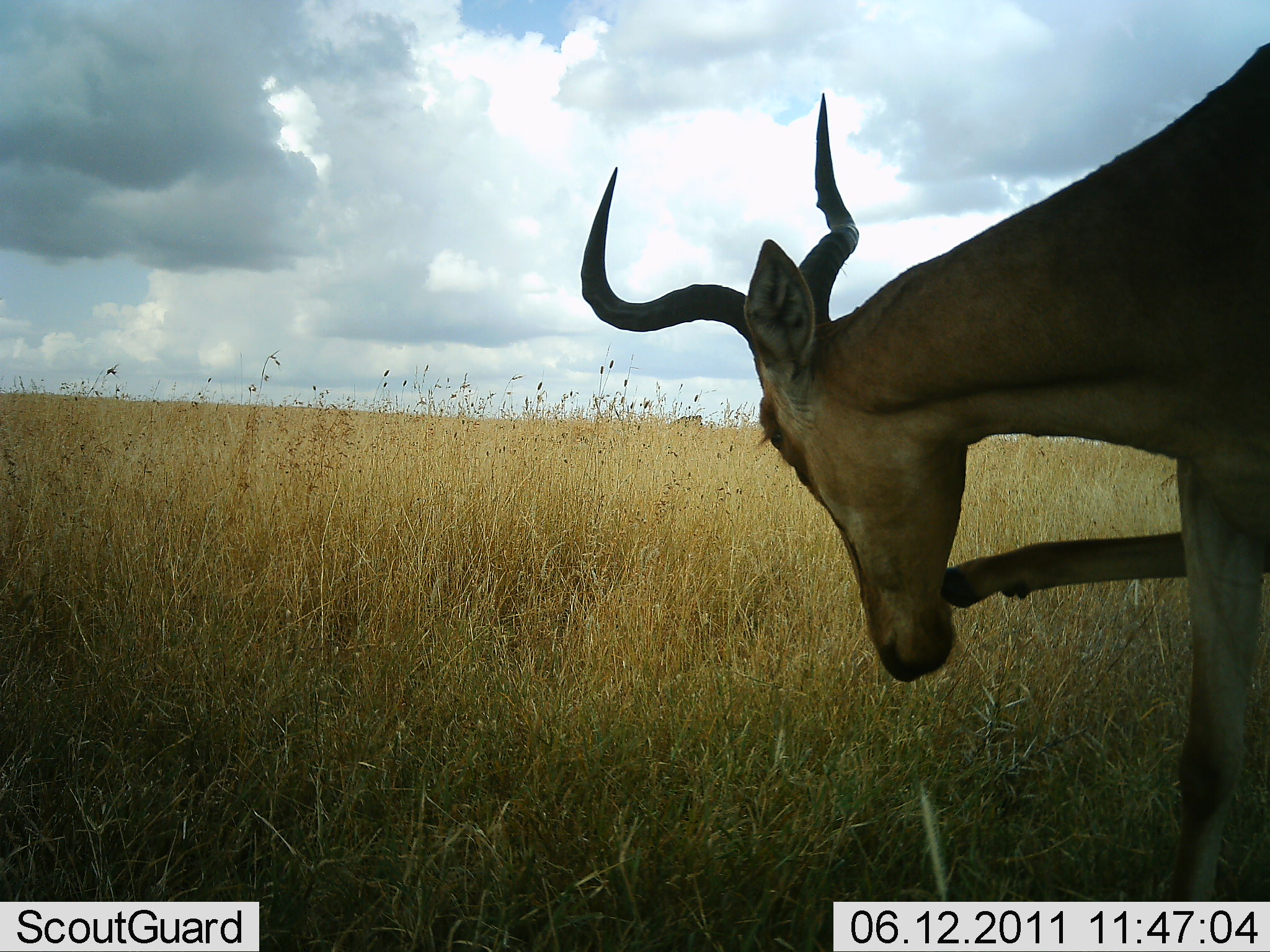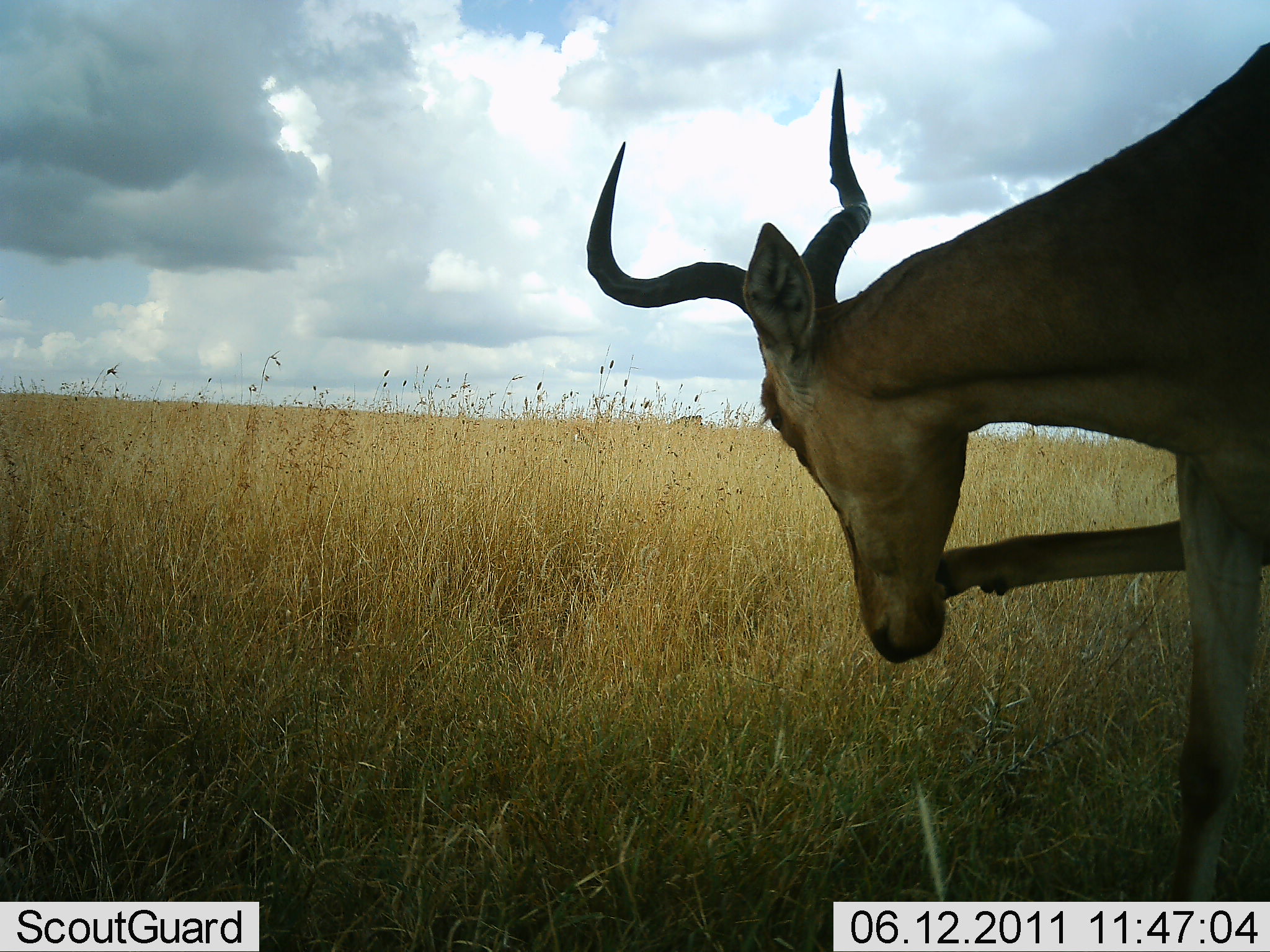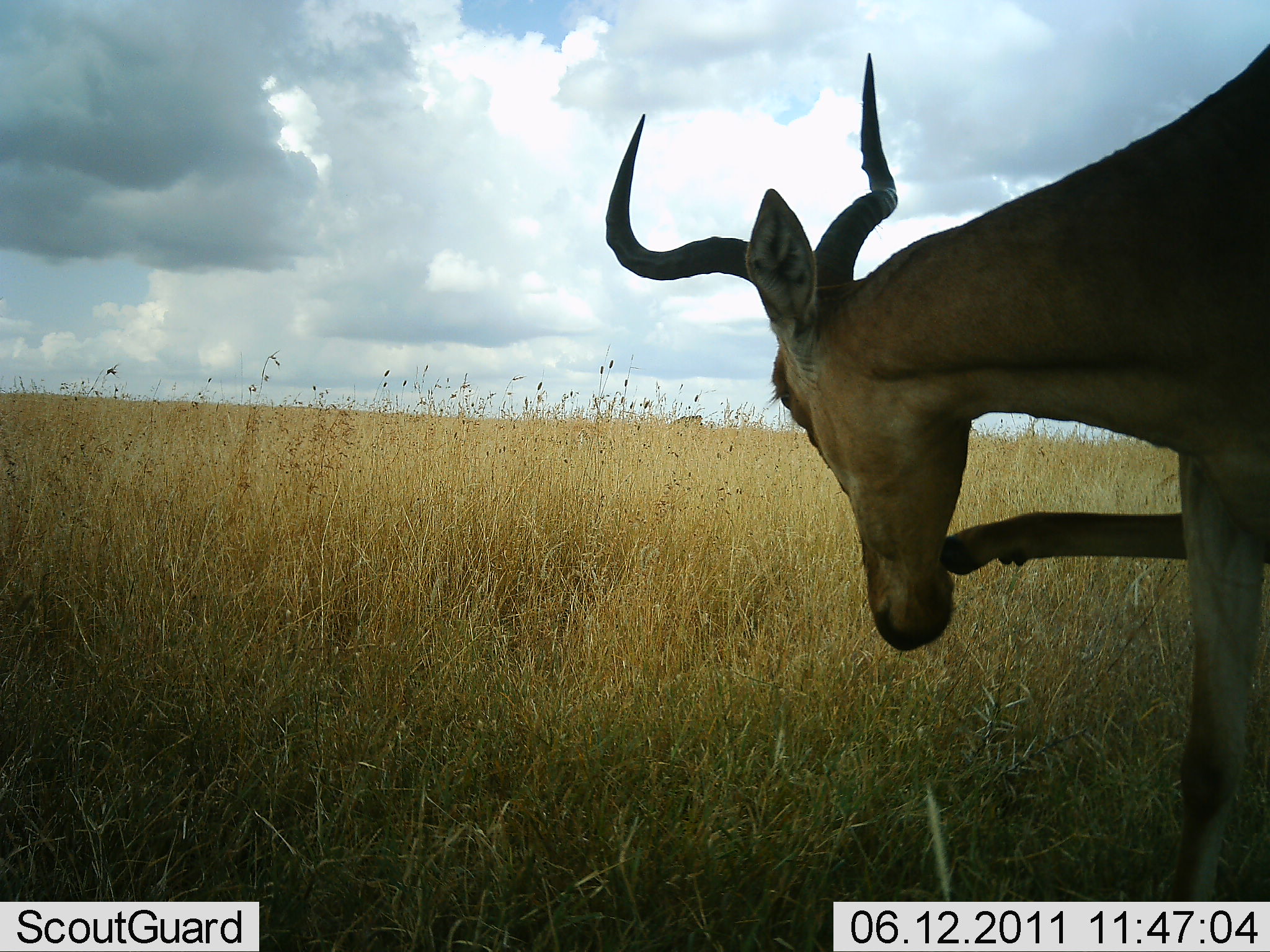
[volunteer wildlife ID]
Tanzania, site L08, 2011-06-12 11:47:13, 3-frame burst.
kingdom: Animalia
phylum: Chordata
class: Mammalia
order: Artiodactyla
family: Bovidae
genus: Alcelaphus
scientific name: Alcelaphus buselaphus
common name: hartebeest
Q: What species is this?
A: Hartebeest (Alcelaphus buselaphus).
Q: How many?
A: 1.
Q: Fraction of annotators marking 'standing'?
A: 92%.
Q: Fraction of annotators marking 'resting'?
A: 15%.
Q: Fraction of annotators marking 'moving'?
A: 0%.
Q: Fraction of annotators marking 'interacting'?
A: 8%.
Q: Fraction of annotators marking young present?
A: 0%.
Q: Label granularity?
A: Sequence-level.